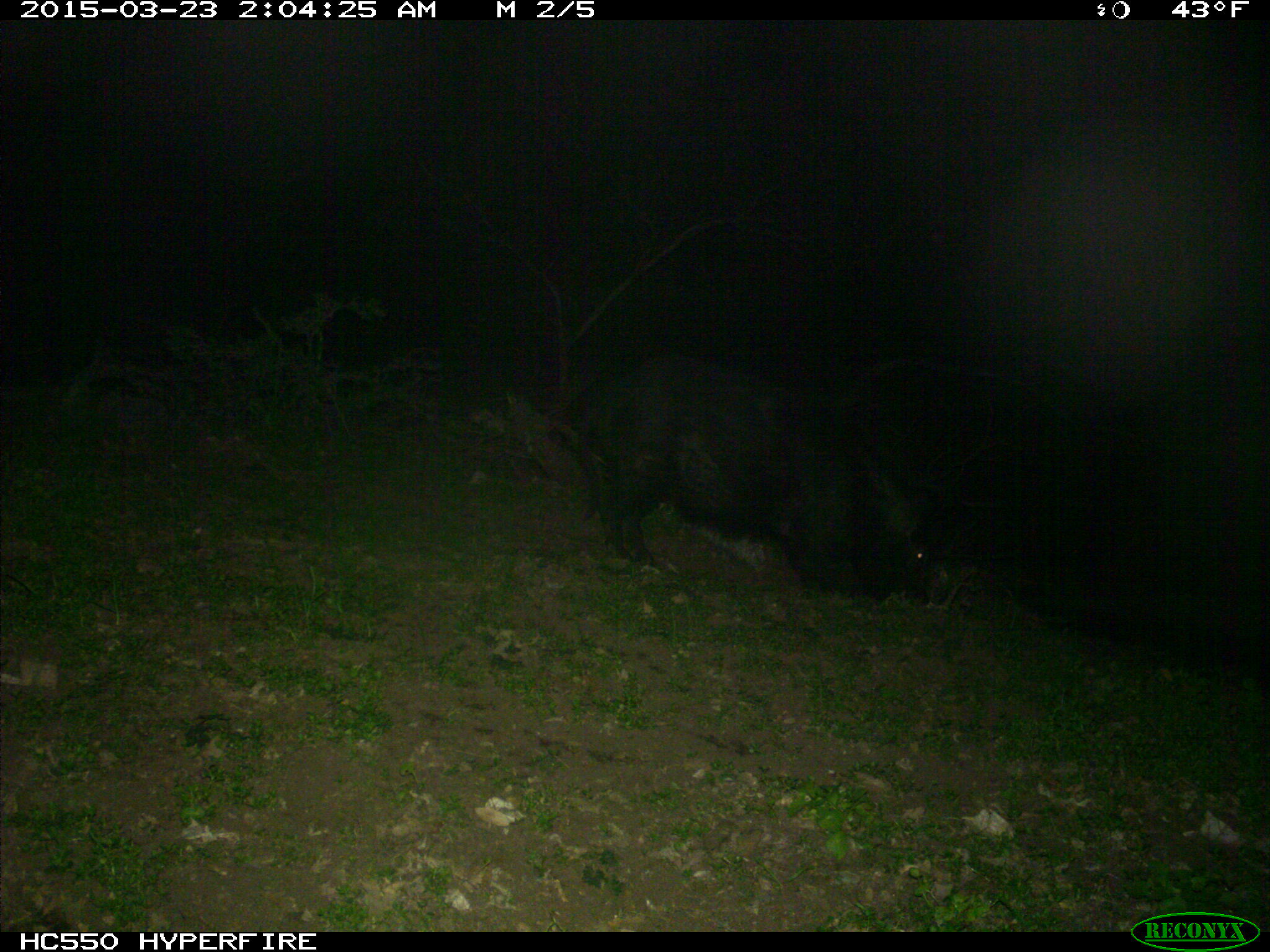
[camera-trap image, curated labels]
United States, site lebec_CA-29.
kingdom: Animalia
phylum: Chordata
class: Mammalia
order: Artiodactyla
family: Suidae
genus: Sus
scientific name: Sus scrofa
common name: wild boar